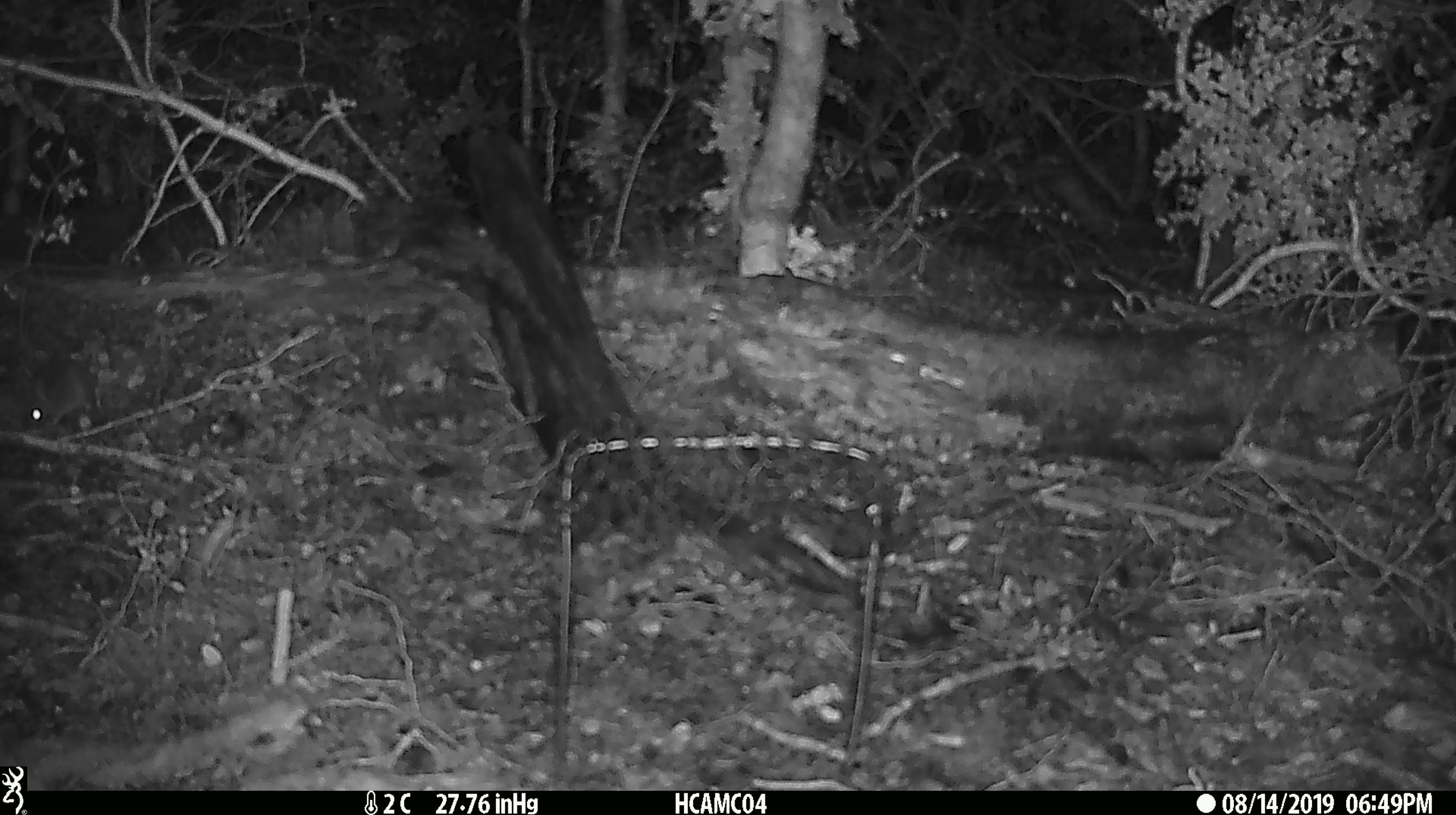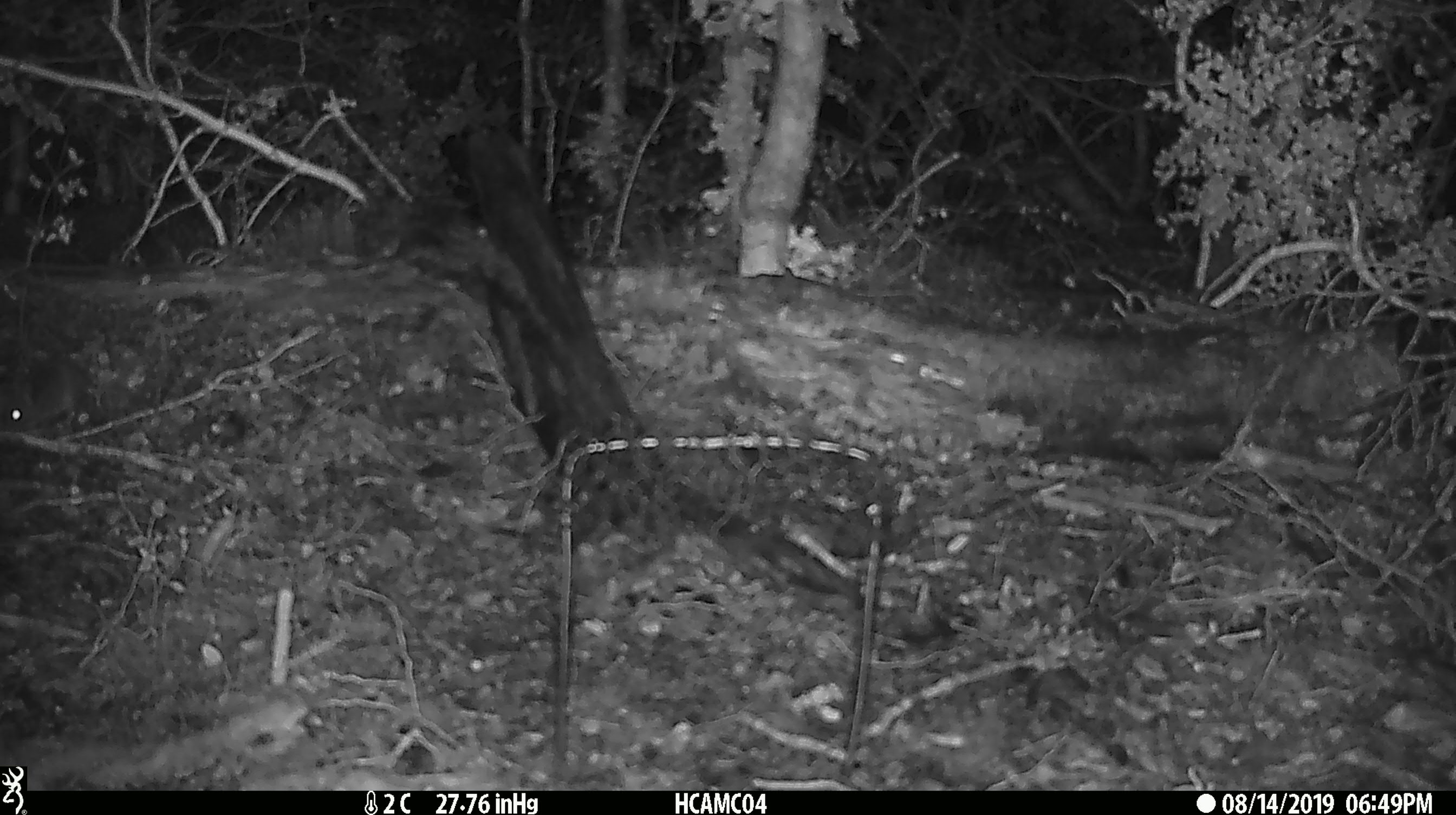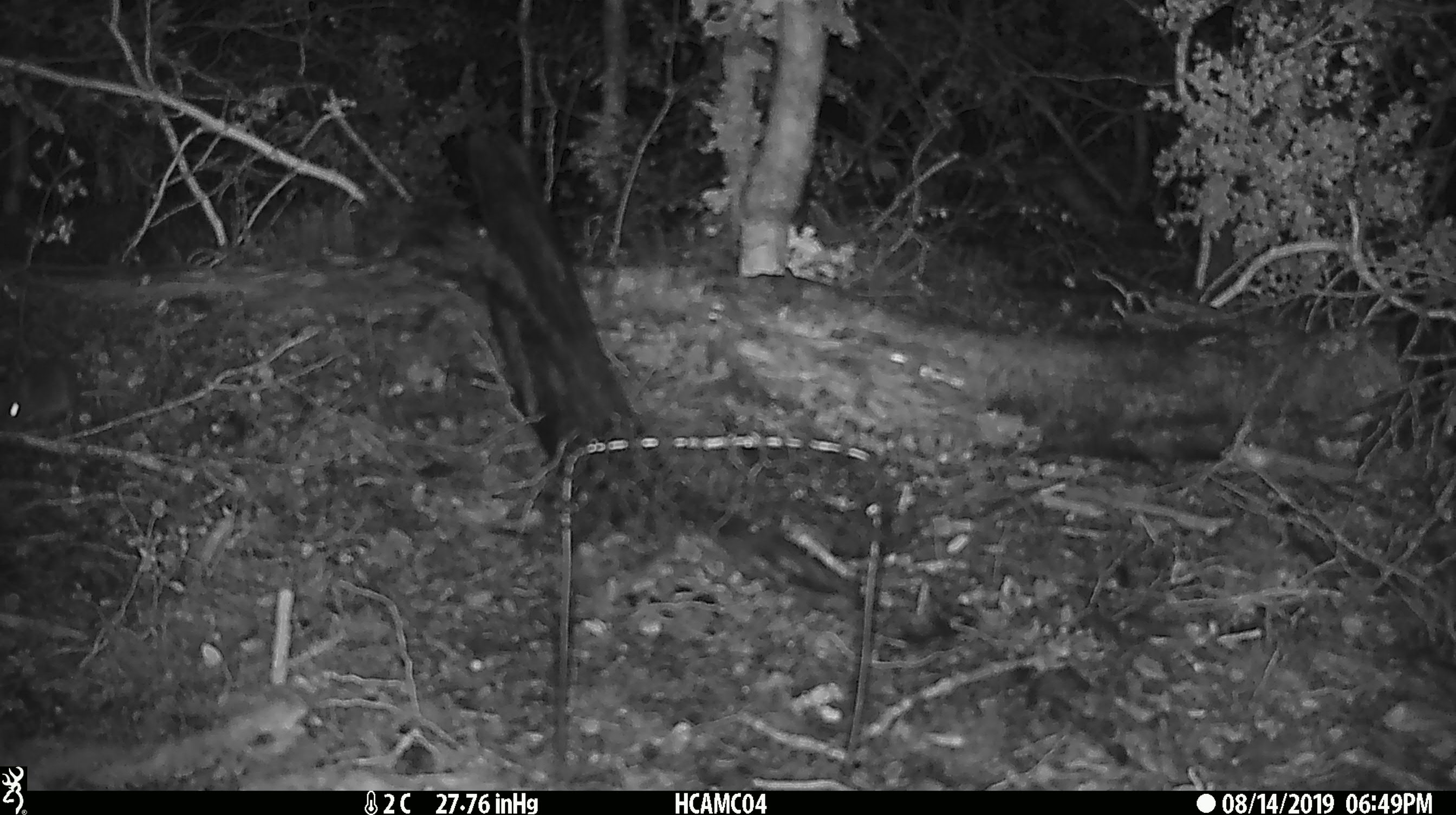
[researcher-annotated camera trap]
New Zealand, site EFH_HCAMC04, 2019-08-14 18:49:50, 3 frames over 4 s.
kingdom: Animalia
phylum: Chordata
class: Mammalia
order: Rodentia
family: Muridae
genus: Mus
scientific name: Mus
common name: mouse